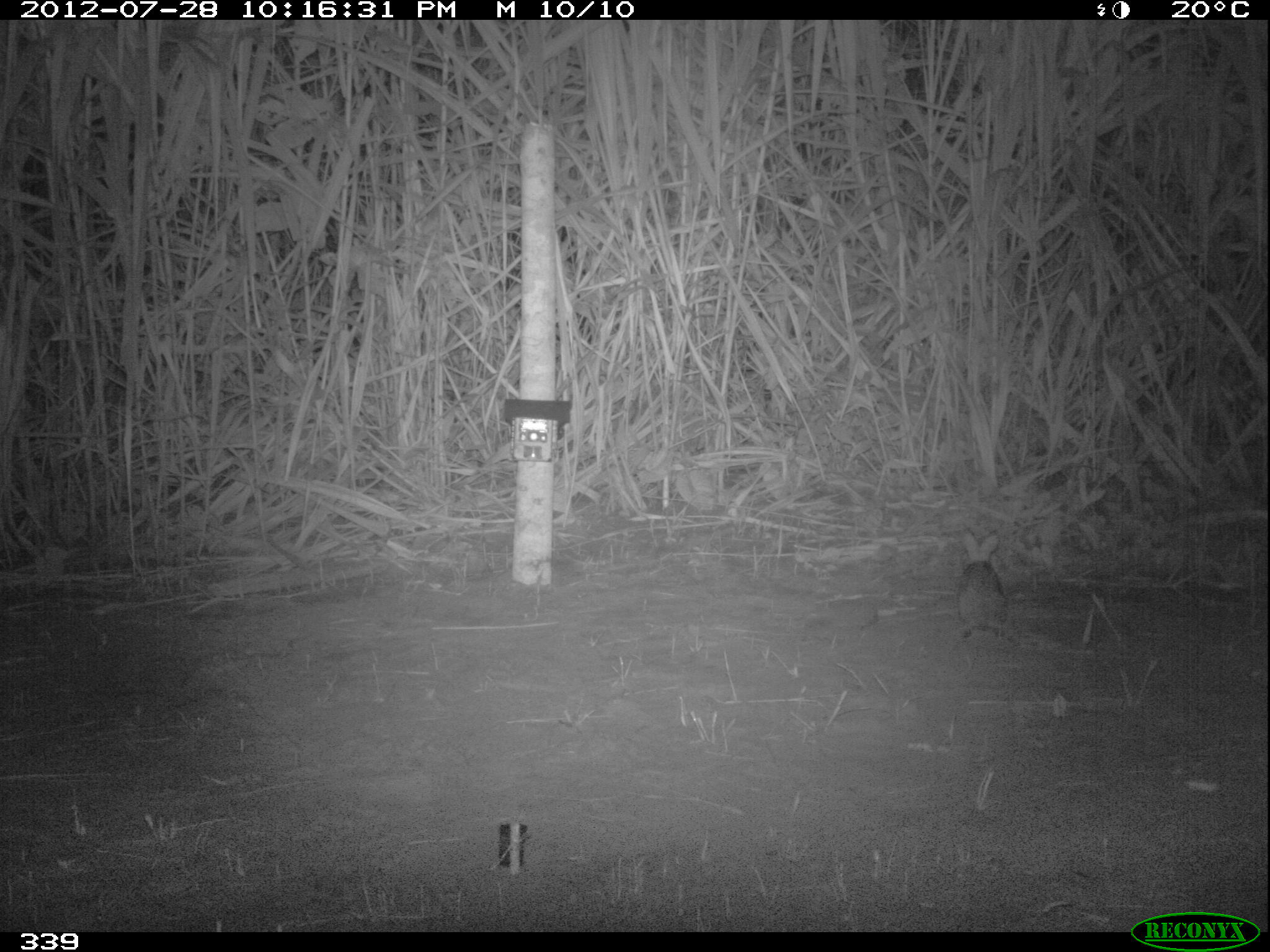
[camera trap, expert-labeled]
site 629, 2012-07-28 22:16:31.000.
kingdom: Animalia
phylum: Chordata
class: Mammalia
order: Lagomorpha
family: Leporidae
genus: Sylvilagus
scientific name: Sylvilagus brasiliensis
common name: tapeti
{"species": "Sylvilagus brasiliensis (tapeti)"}